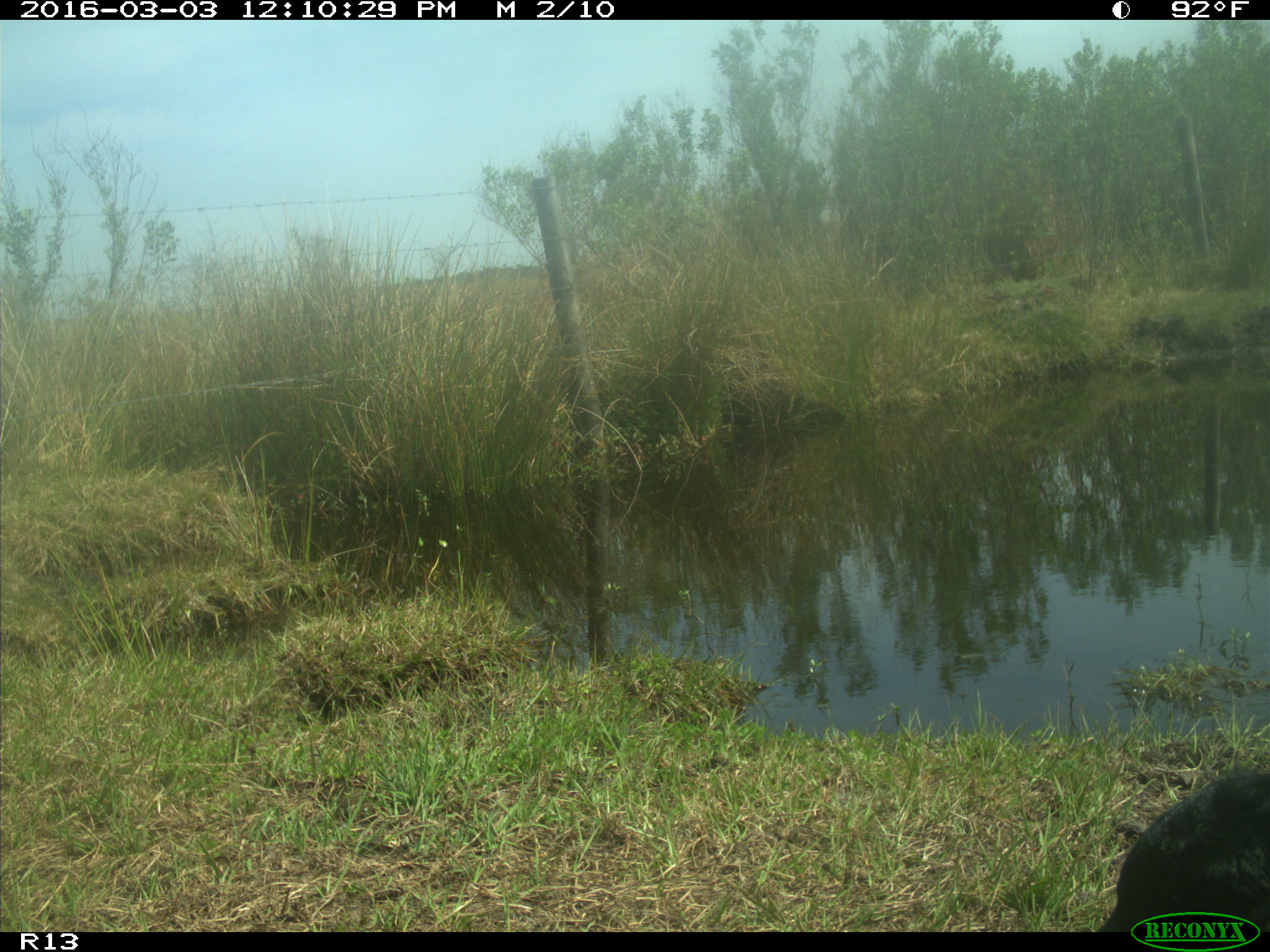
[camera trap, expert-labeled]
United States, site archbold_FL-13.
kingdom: Animalia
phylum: Chordata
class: Mammalia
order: Artiodactyla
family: Bovidae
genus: Bos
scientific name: Bos taurus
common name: domestic cow